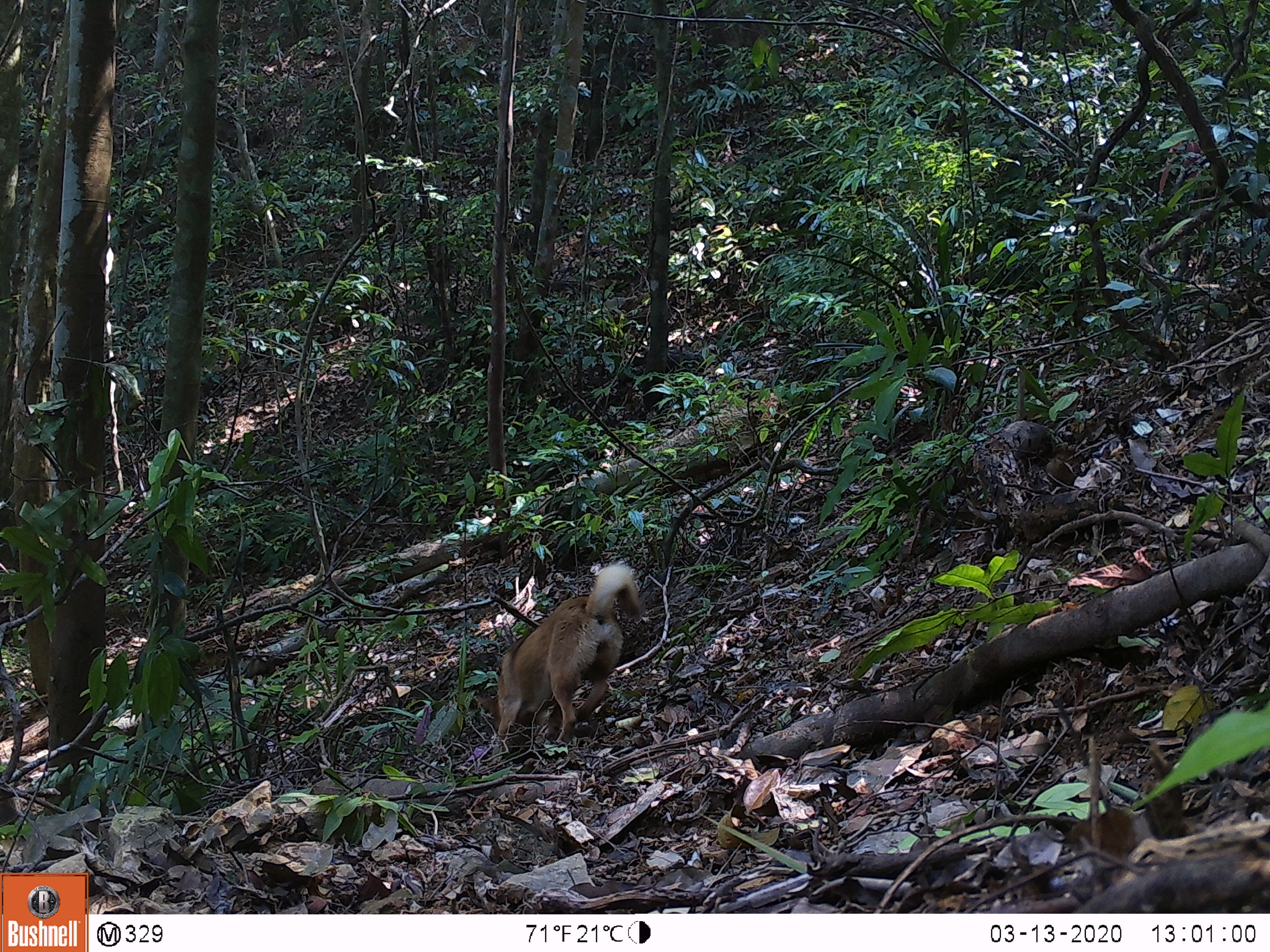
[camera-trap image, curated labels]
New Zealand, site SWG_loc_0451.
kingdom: Animalia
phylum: Chordata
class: Mammalia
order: Carnivora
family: Canidae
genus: Canis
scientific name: Canis familiaris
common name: domestic dog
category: dog